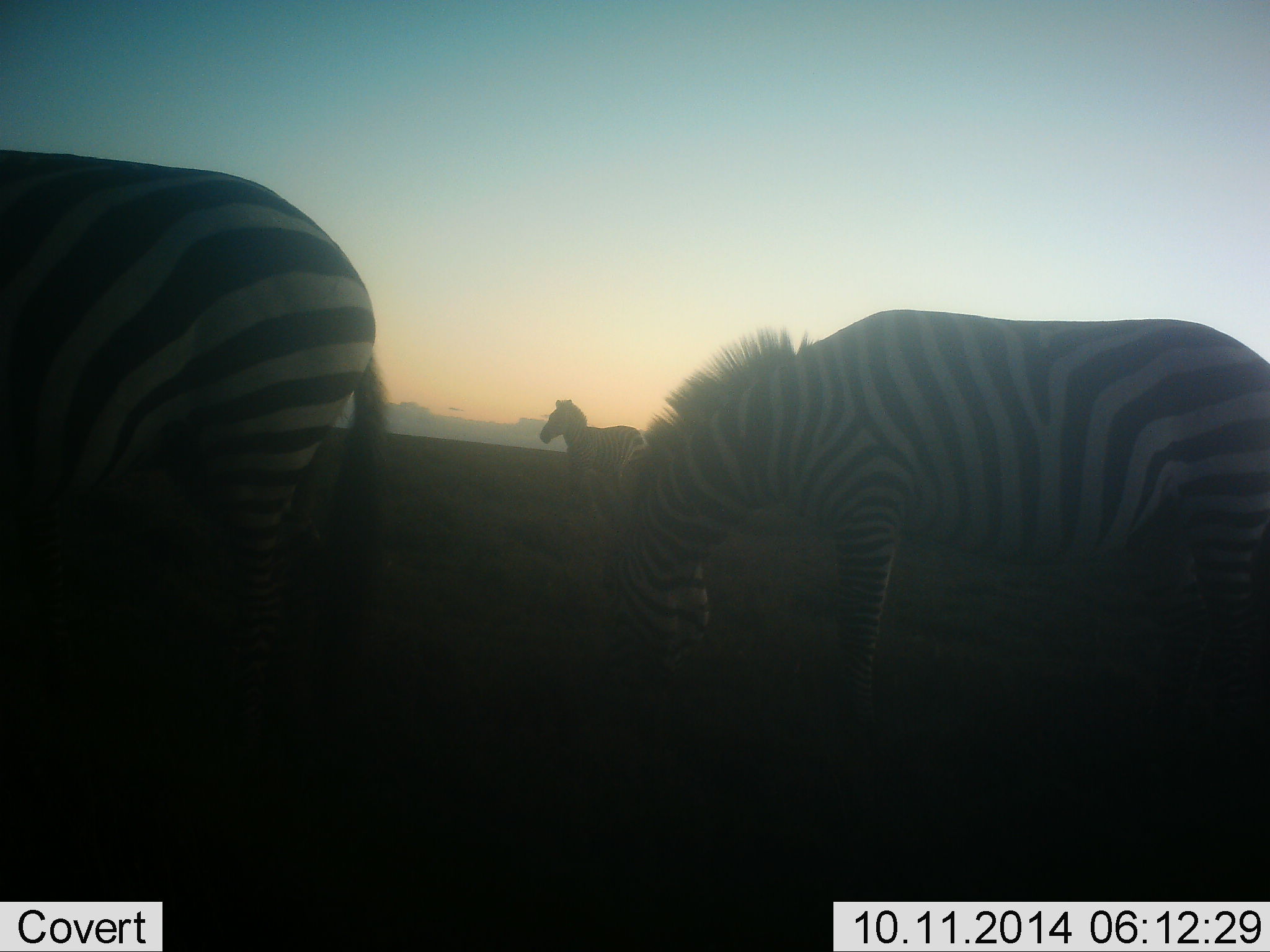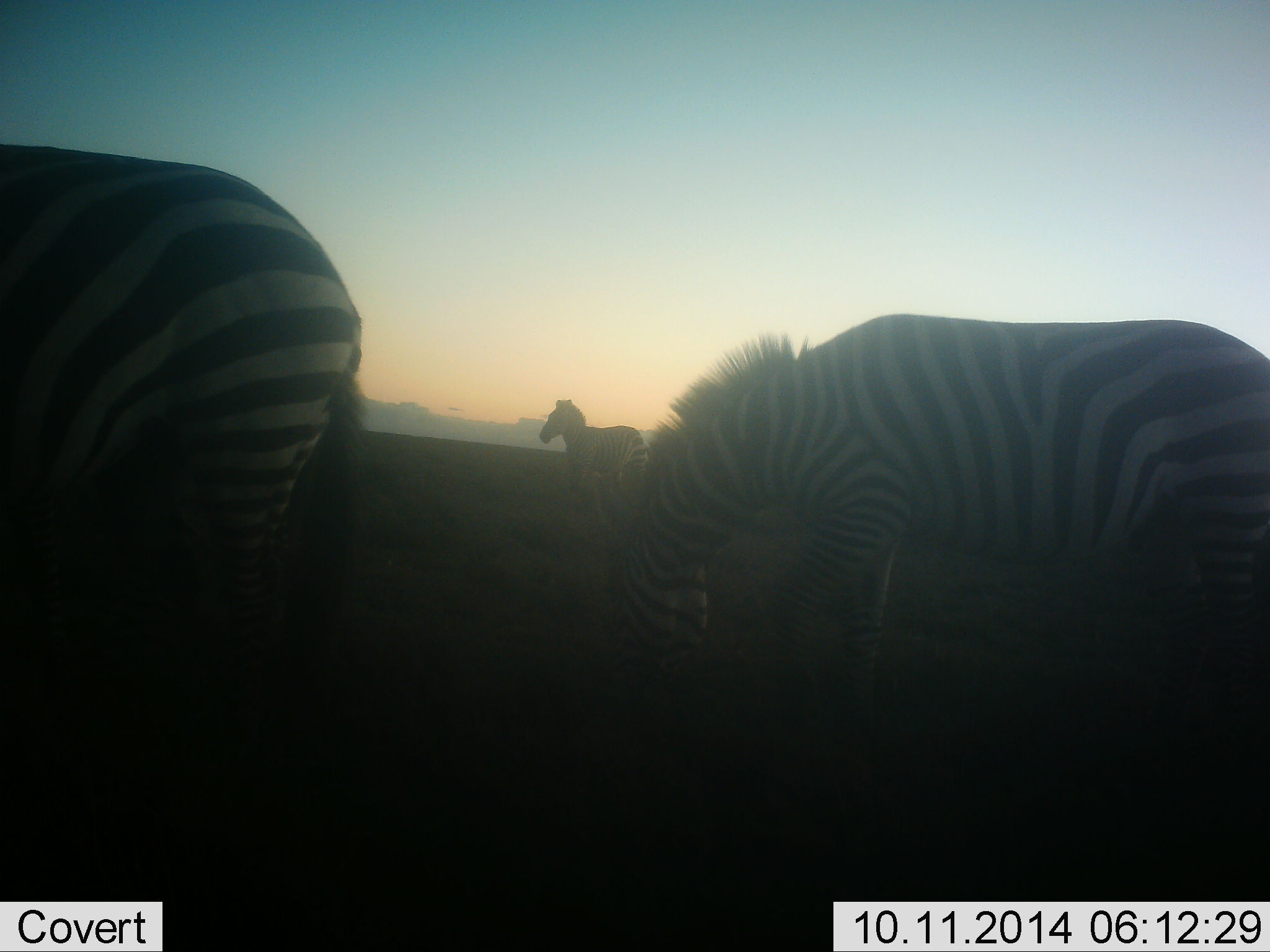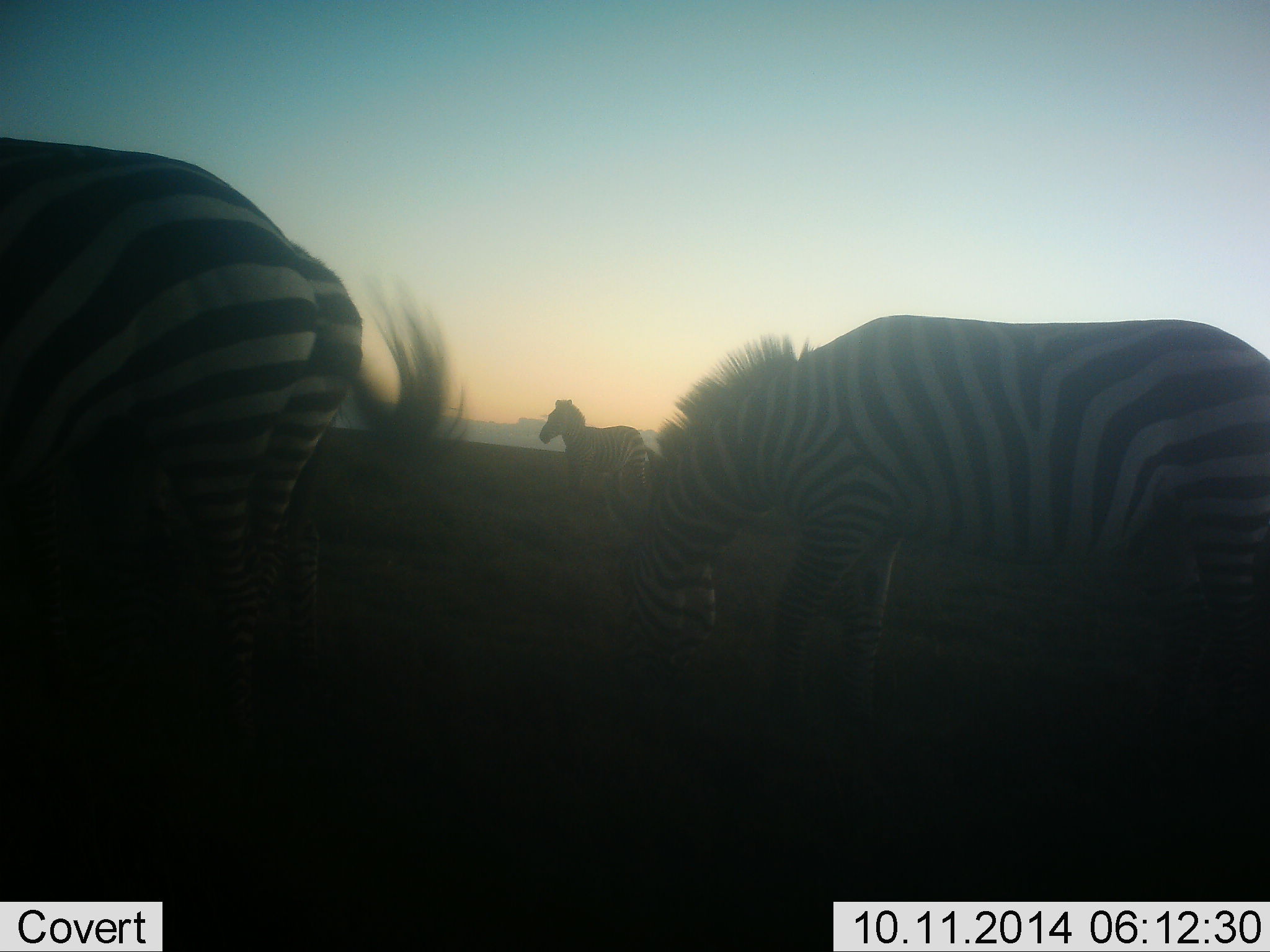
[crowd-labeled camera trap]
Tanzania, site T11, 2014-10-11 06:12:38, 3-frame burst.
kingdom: Animalia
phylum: Chordata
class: Mammalia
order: Perissodactyla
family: Equidae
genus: Equus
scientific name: Equus quagga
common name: plains zebra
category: zebra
Zebra (plains zebra) (Equus quagga), count 3. Behavior (volunteer vote fractions): standing 80%, resting 0%, moving 0%, interacting 10%. Young present (vote fraction): 0%. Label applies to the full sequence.